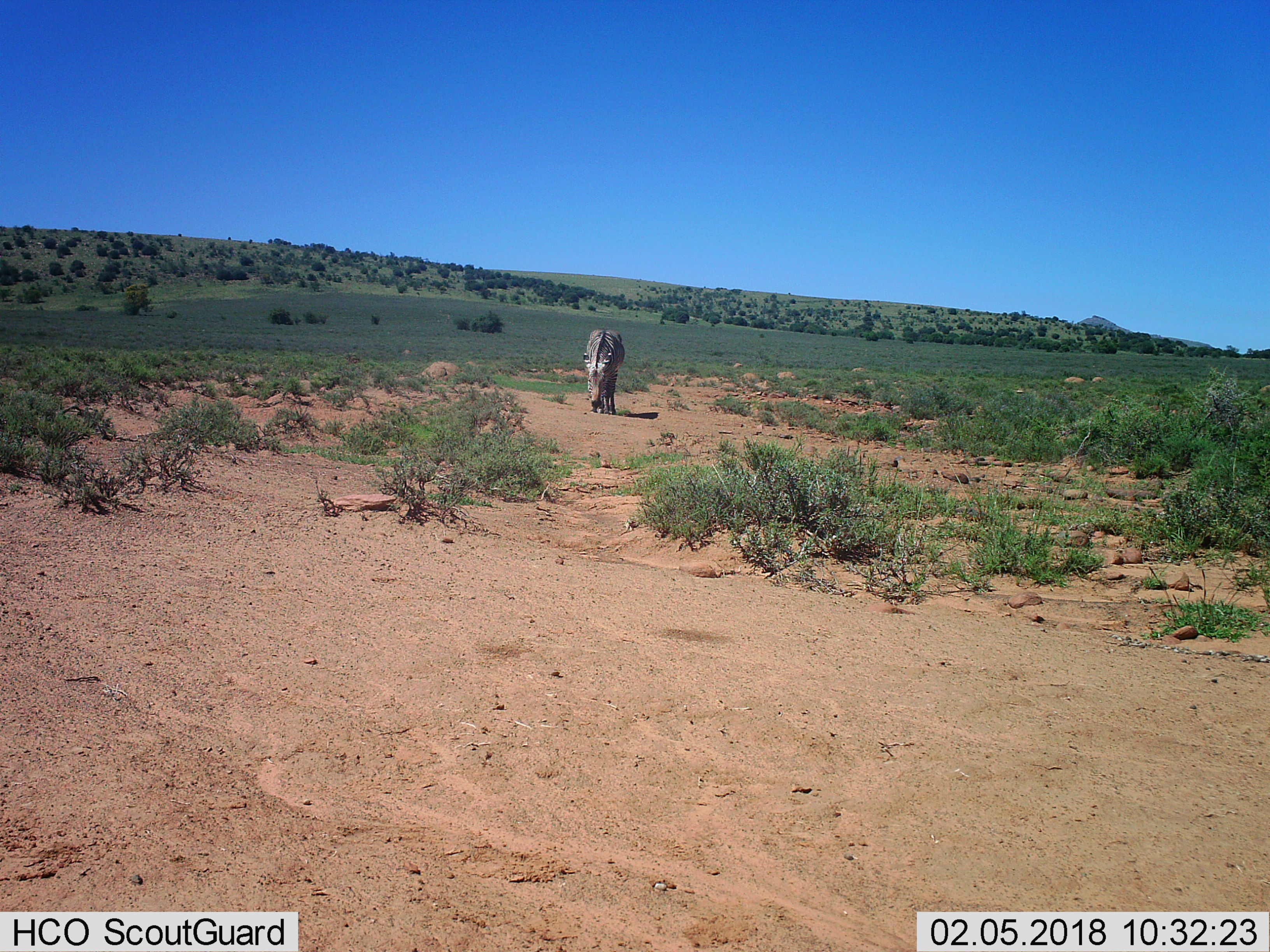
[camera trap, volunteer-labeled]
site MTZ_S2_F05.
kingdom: Animalia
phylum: Chordata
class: Mammalia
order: Perissodactyla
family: Equidae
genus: Equus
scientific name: Equus zebra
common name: mountain zebra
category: zebramountain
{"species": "zebramountain (mountain zebra) (Equus zebra)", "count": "1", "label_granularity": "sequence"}